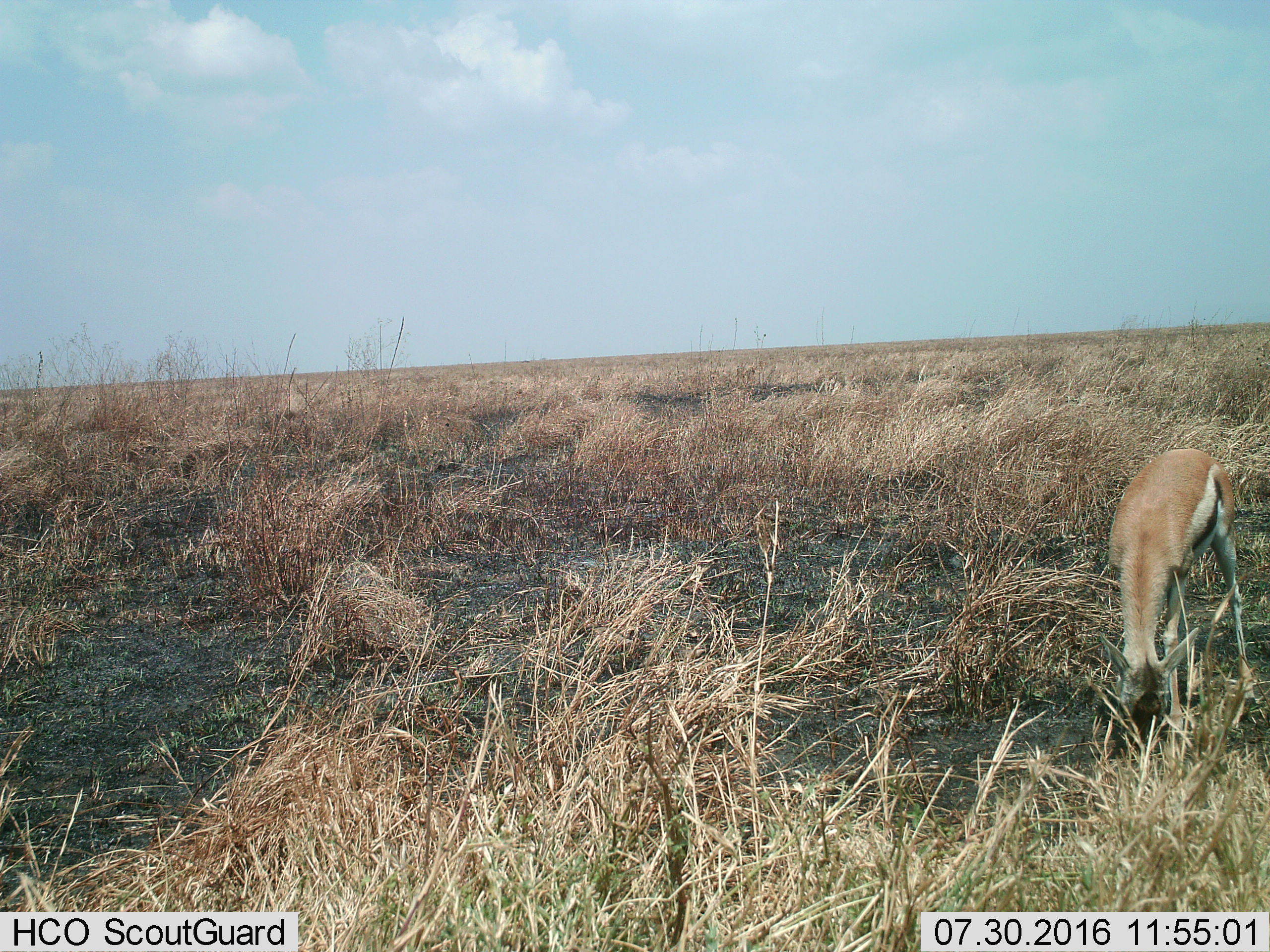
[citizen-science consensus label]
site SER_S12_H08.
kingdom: Animalia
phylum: Chordata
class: Mammalia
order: Artiodactyla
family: Bovidae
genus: Eudorcas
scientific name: Eudorcas thomsonii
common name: thomson's gazelle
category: gazellethomsons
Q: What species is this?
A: Gazellethomsons (thomson's gazelle) (Eudorcas thomsonii).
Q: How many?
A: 1.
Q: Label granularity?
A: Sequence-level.